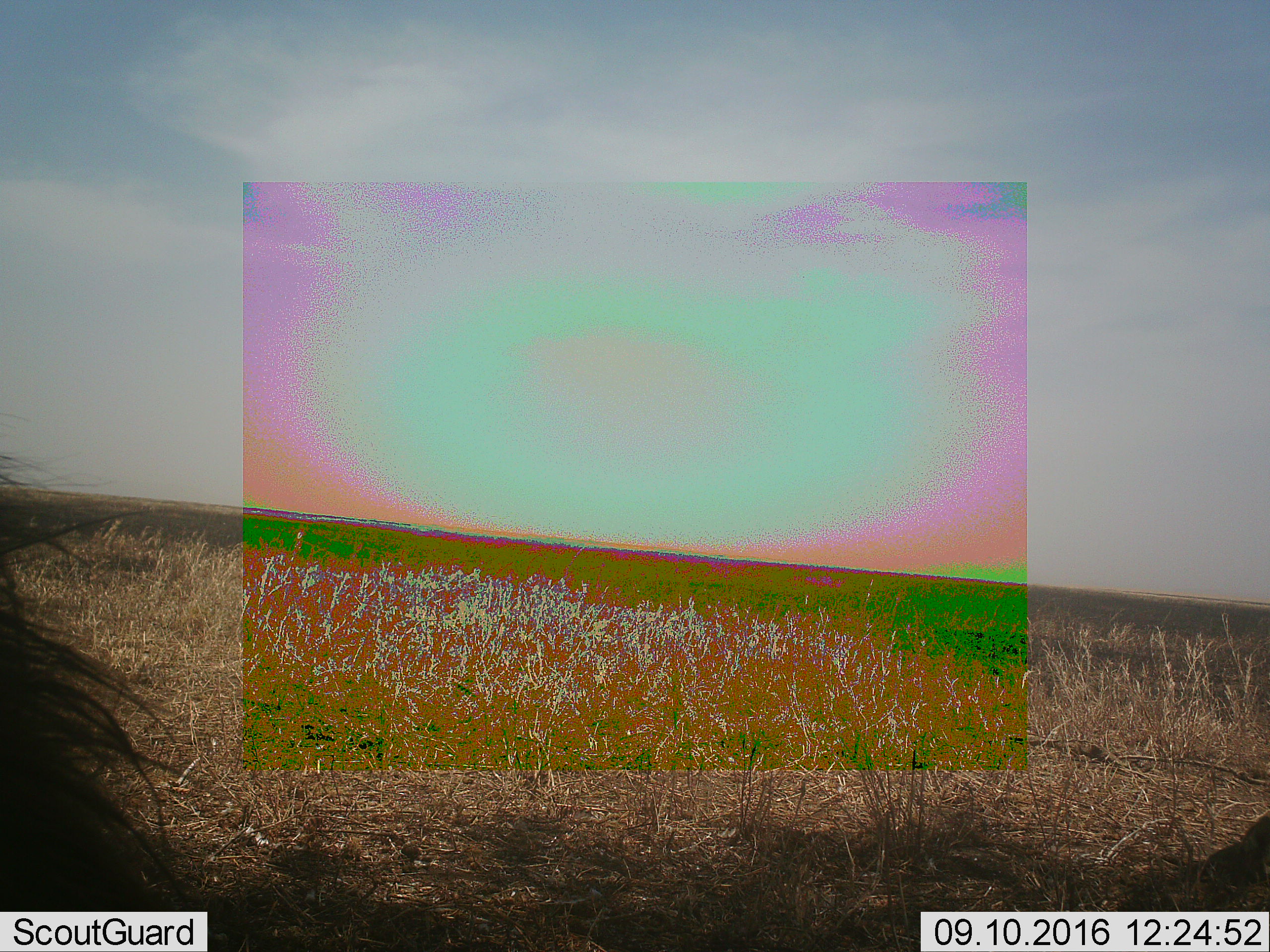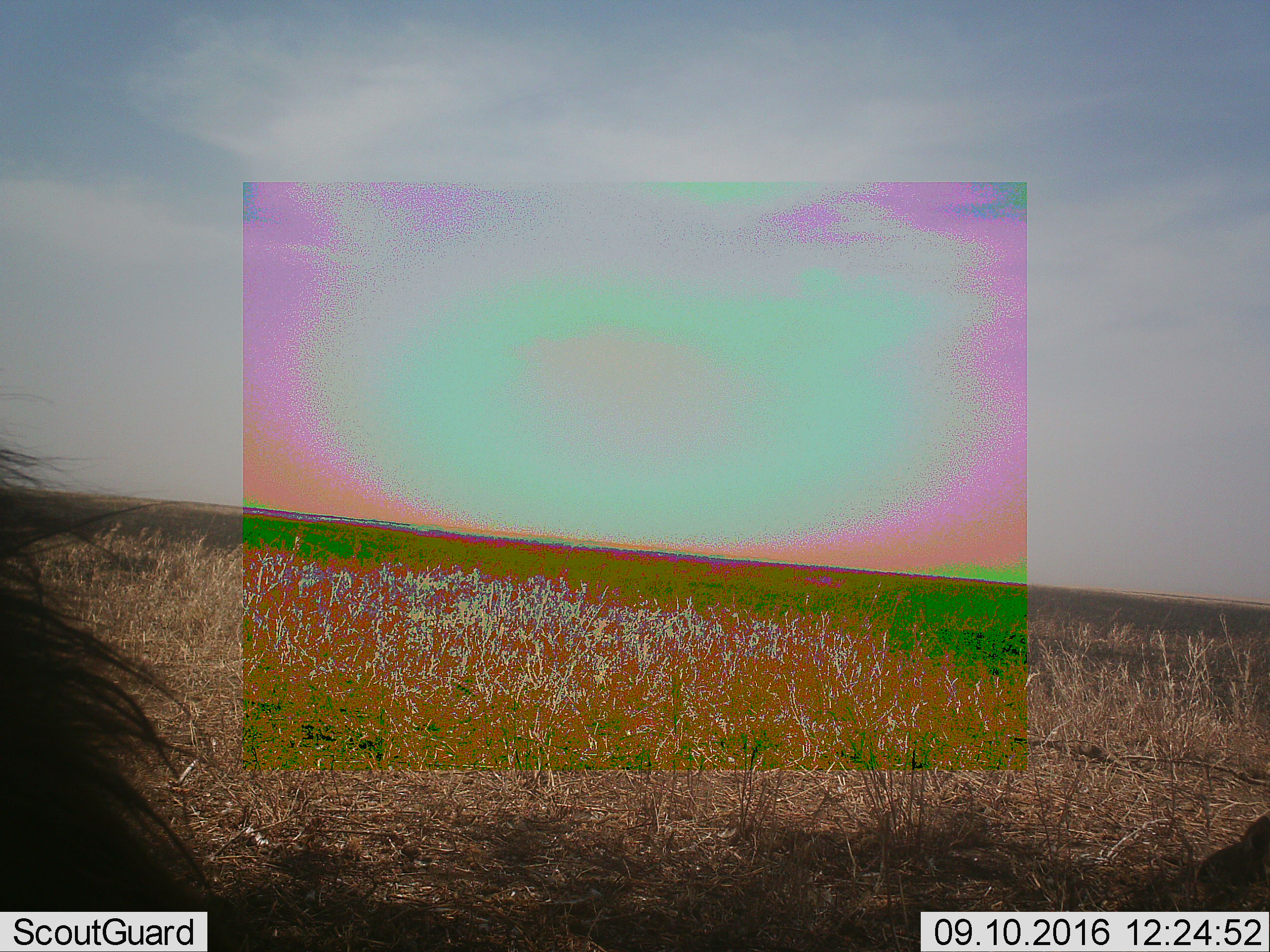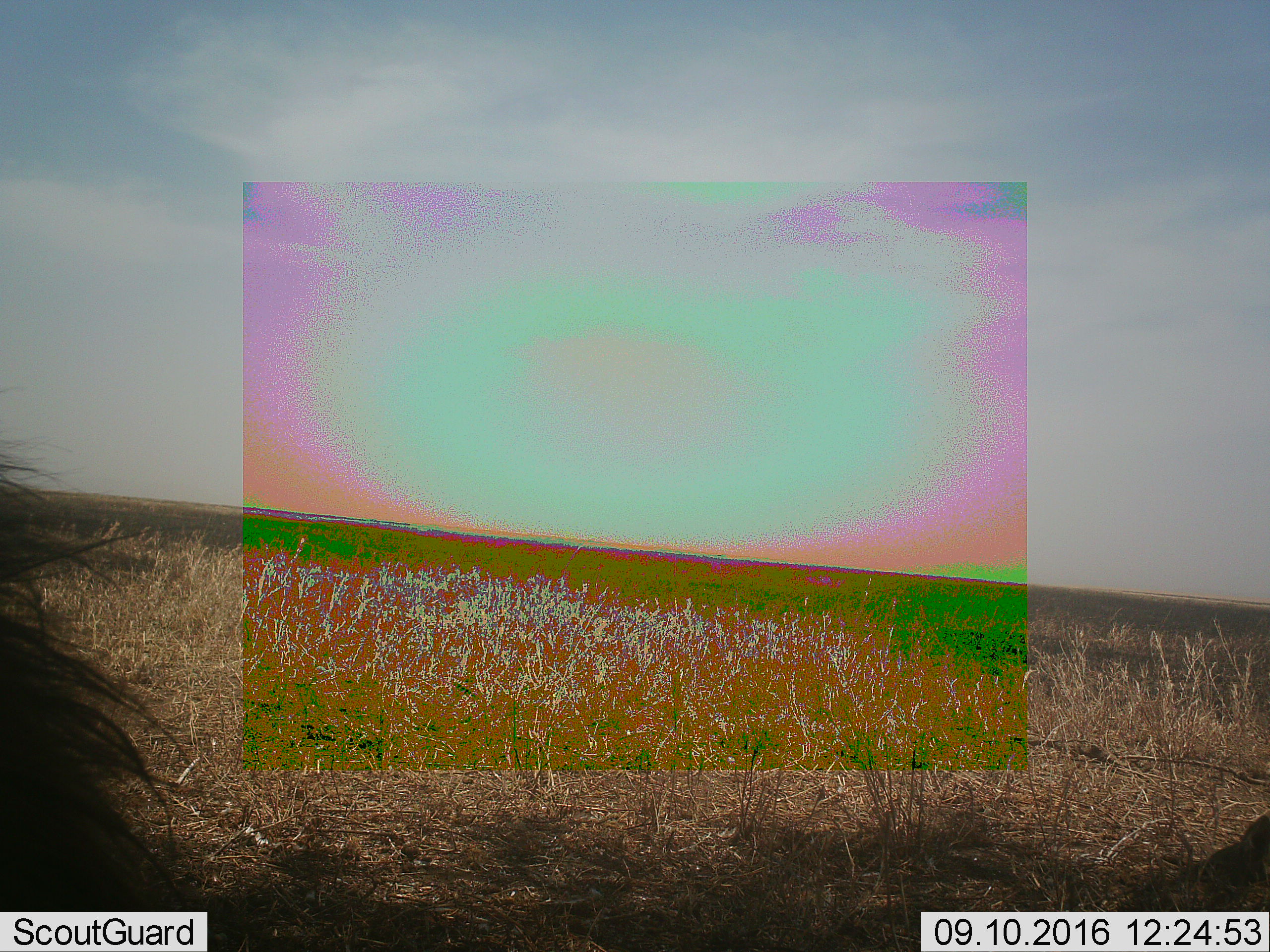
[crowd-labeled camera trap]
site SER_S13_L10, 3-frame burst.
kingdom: Animalia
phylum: Chordata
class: Mammalia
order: Artiodactyla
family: Bovidae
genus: Connochaetes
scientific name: Connochaetes taurinus taurinus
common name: blue wildebeest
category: wildebeestblue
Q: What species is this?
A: Wildebeestblue (blue wildebeest) (Connochaetes taurinus taurinus).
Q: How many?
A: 1.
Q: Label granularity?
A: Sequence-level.